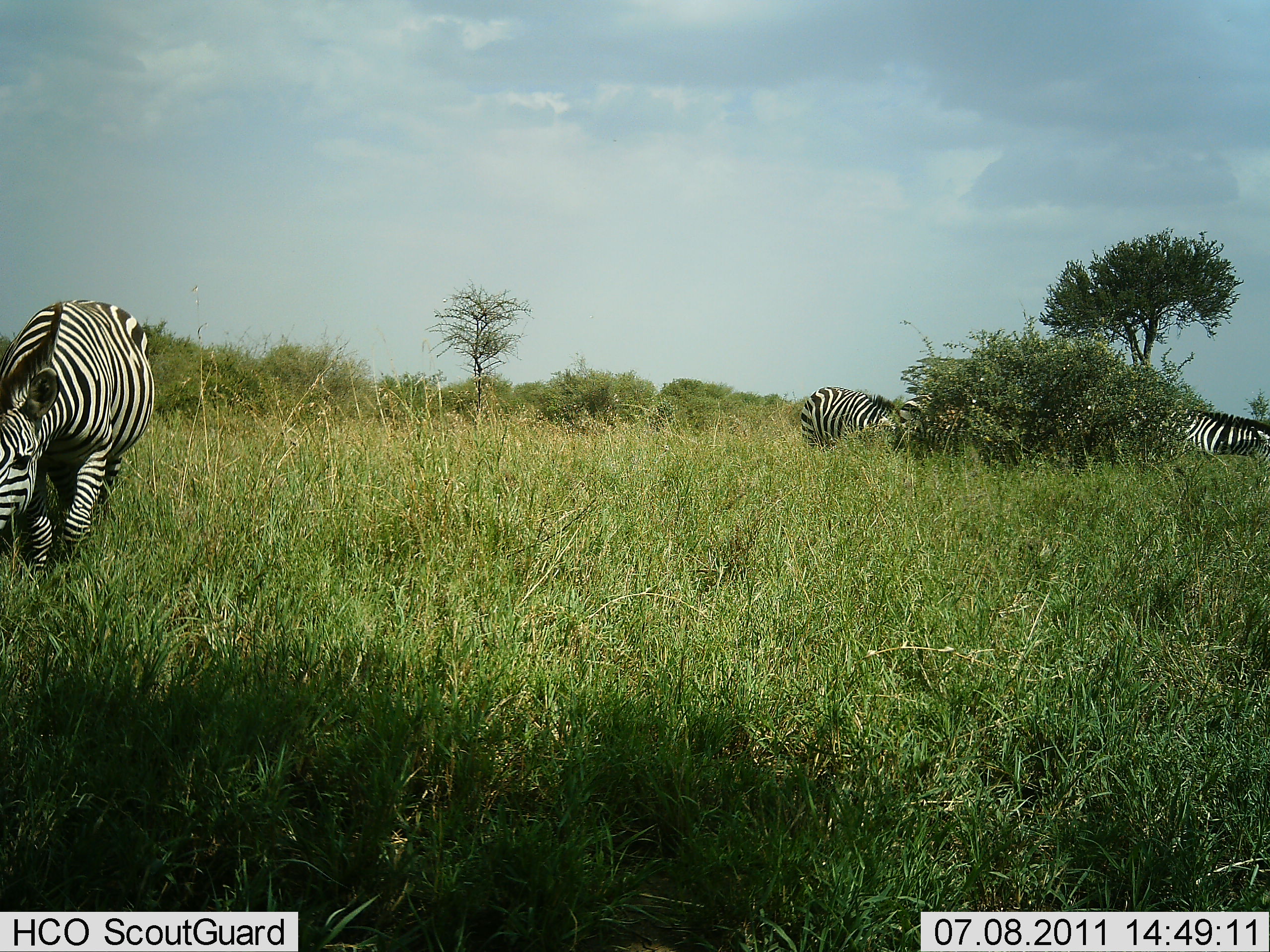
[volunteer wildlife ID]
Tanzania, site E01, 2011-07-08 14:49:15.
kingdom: Animalia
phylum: Chordata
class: Mammalia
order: Perissodactyla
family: Equidae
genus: Equus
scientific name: Equus quagga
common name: plains zebra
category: zebra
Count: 3.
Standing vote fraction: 45%.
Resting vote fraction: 0%.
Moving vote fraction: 9%.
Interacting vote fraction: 0%.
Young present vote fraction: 0%.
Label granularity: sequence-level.